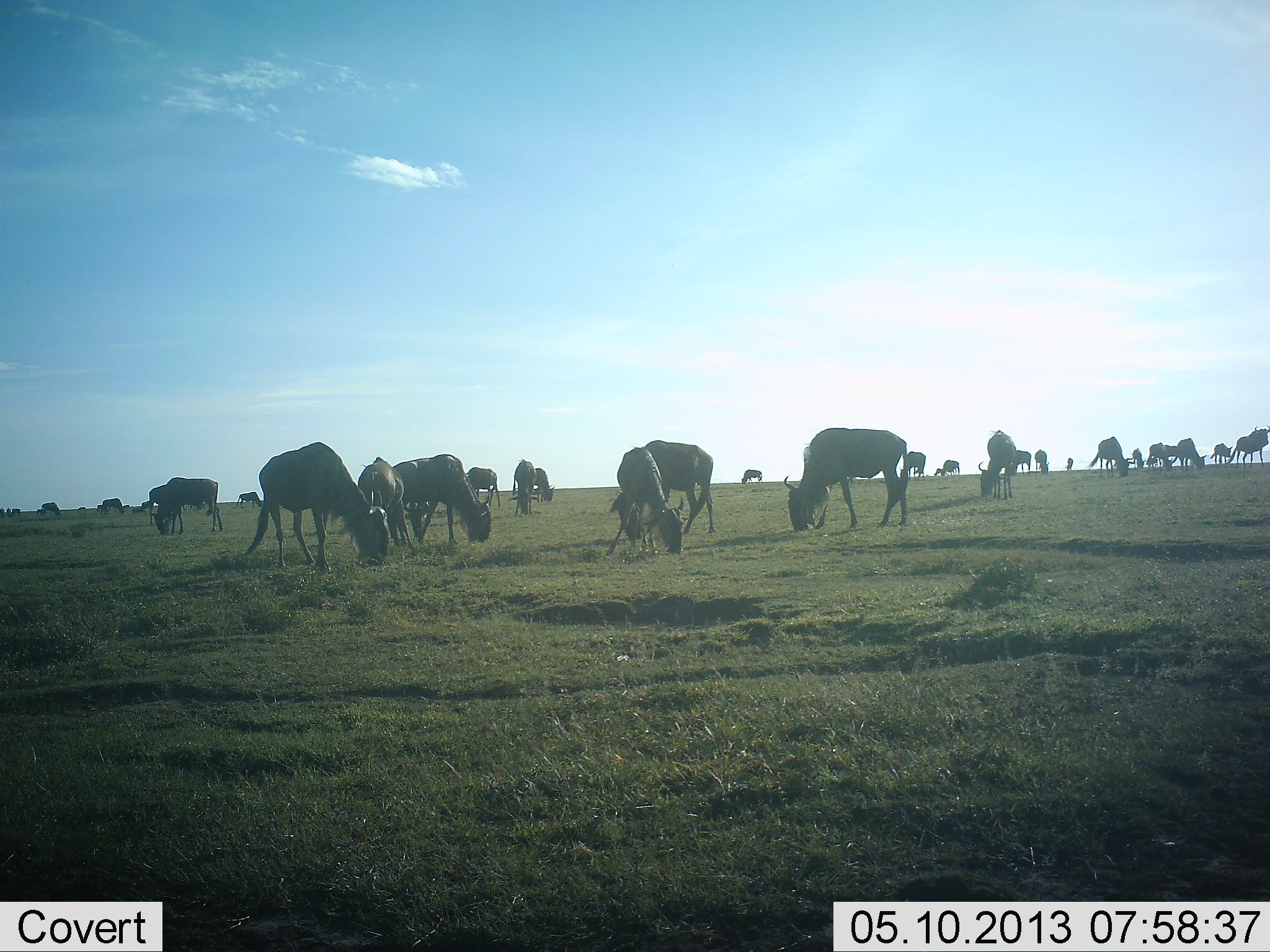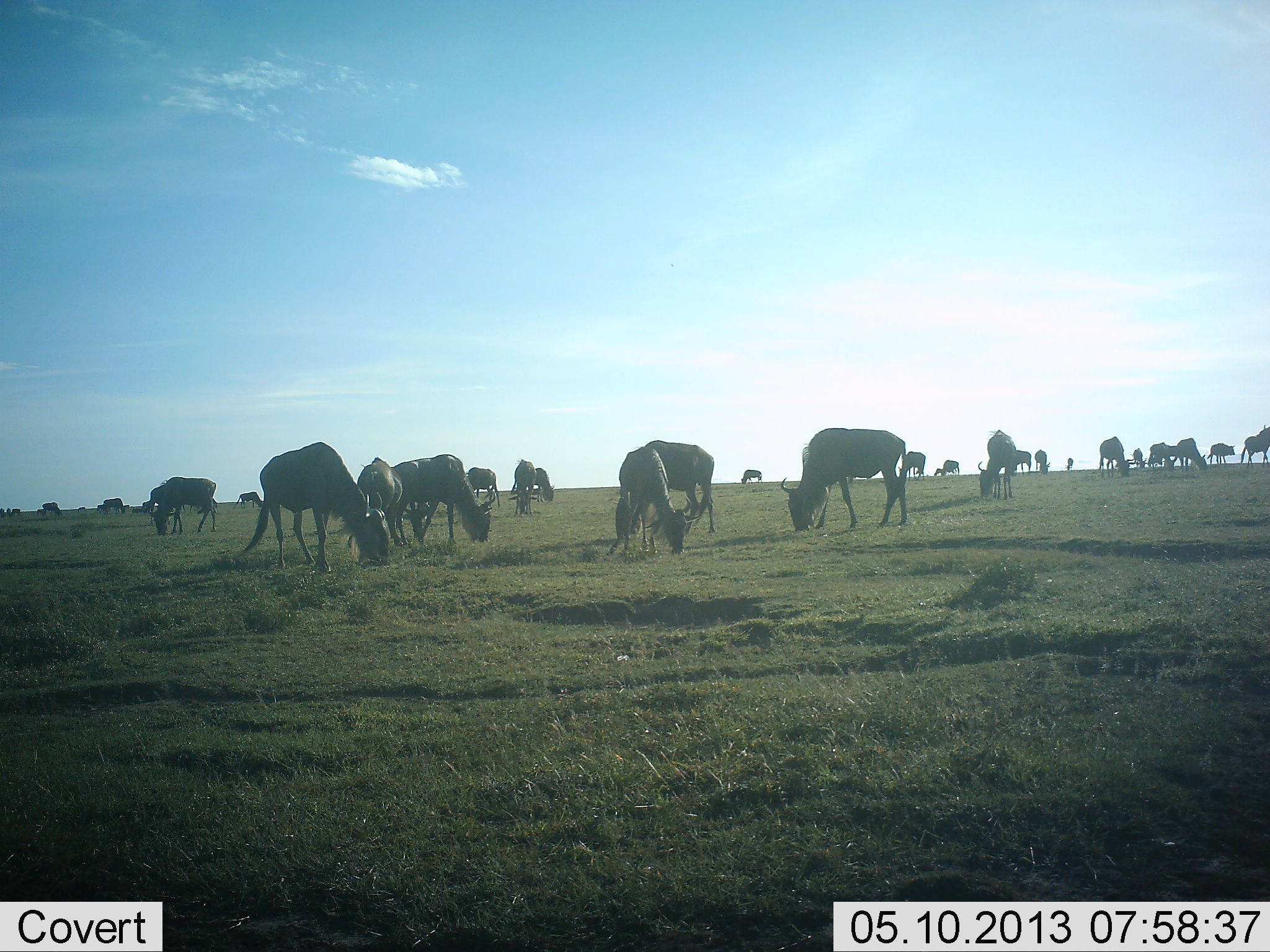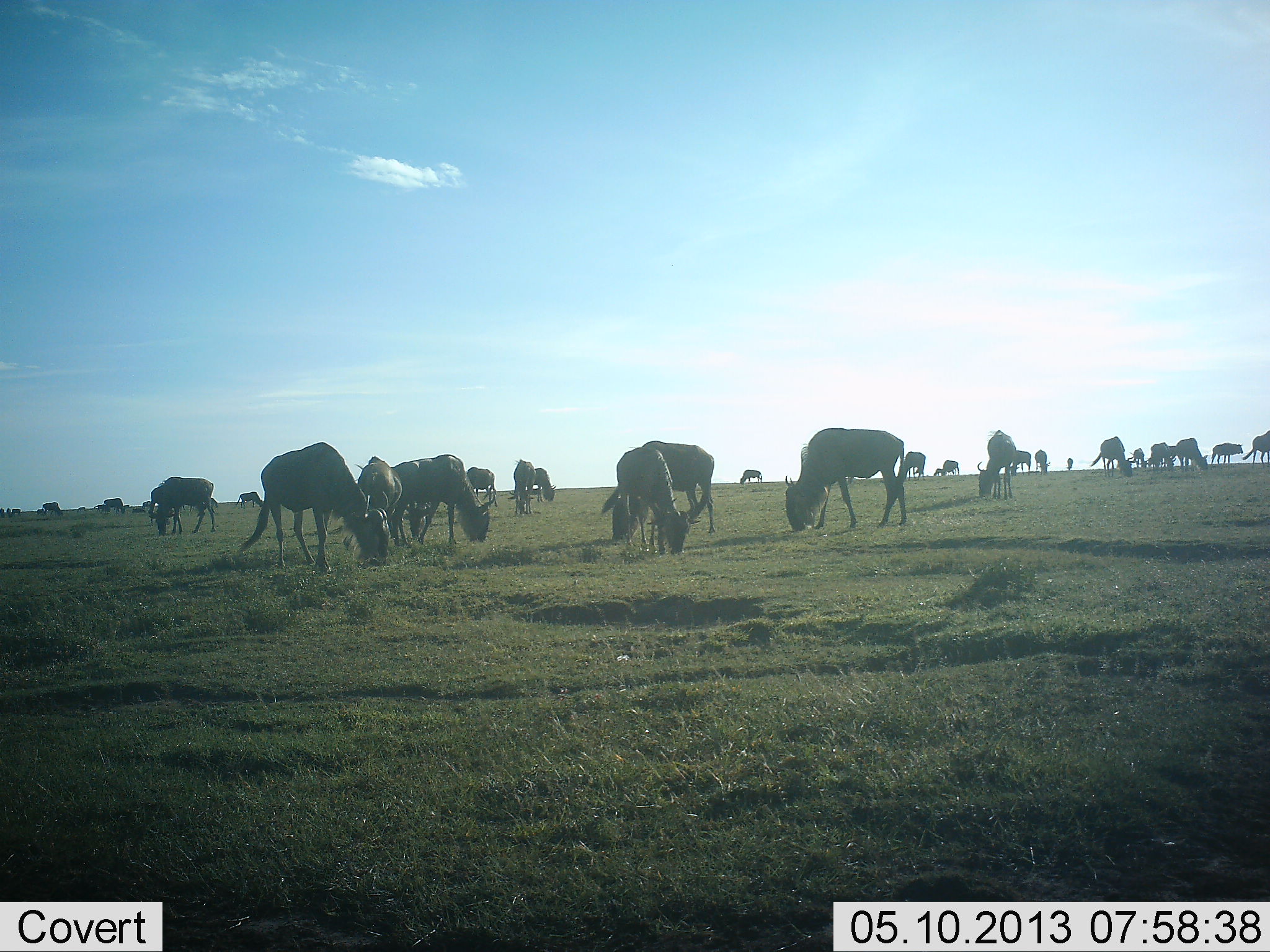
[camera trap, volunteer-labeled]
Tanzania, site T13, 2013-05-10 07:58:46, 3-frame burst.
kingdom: Animalia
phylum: Chordata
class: Mammalia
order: Artiodactyla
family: Bovidae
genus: Connochaetes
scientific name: Connochaetes taurinus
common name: blue wildebeest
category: wildebeest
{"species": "wildebeest (blue wildebeest) (Connochaetes taurinus)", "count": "11-50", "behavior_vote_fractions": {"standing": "42%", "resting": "0%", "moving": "19%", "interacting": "0%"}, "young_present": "6%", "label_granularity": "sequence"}